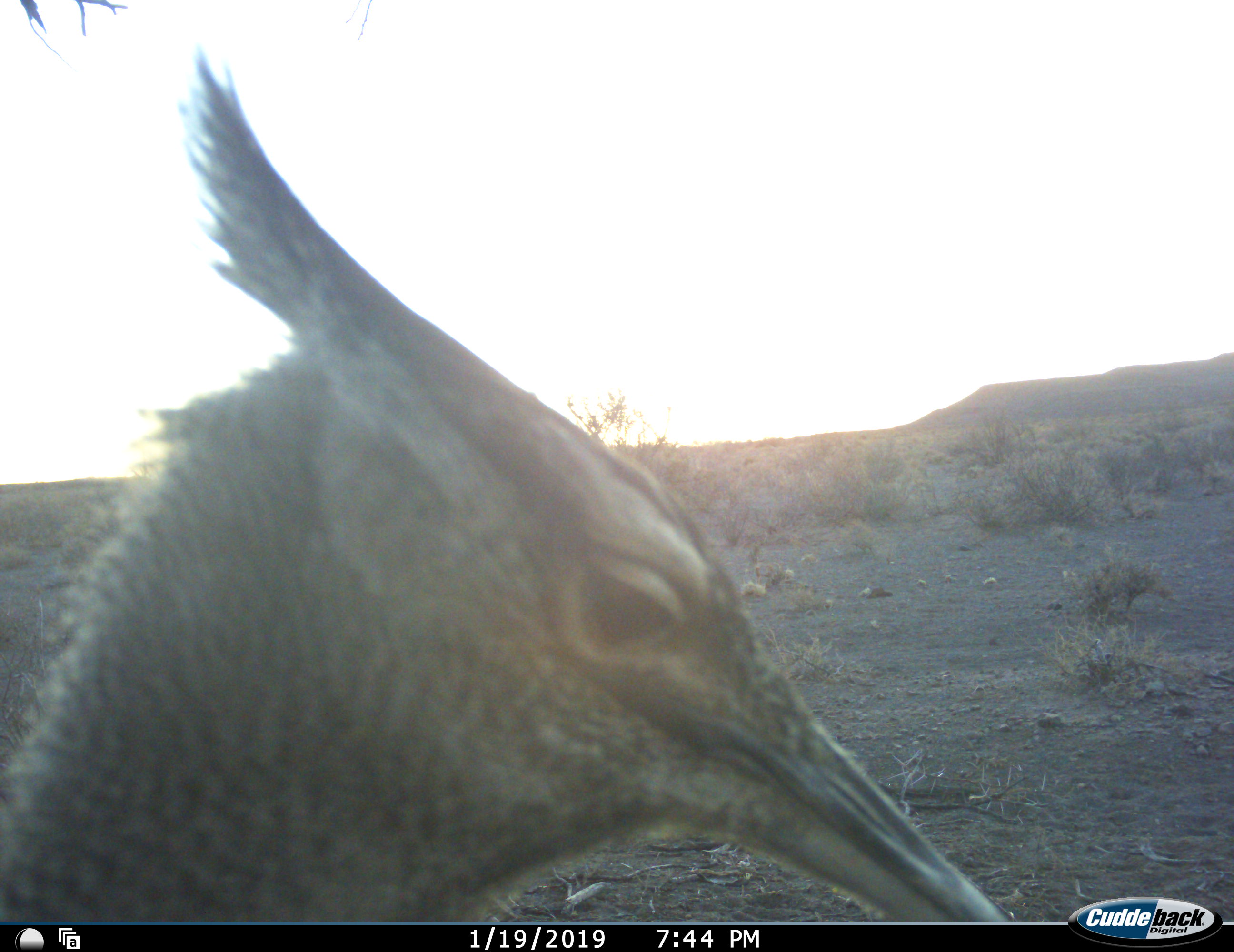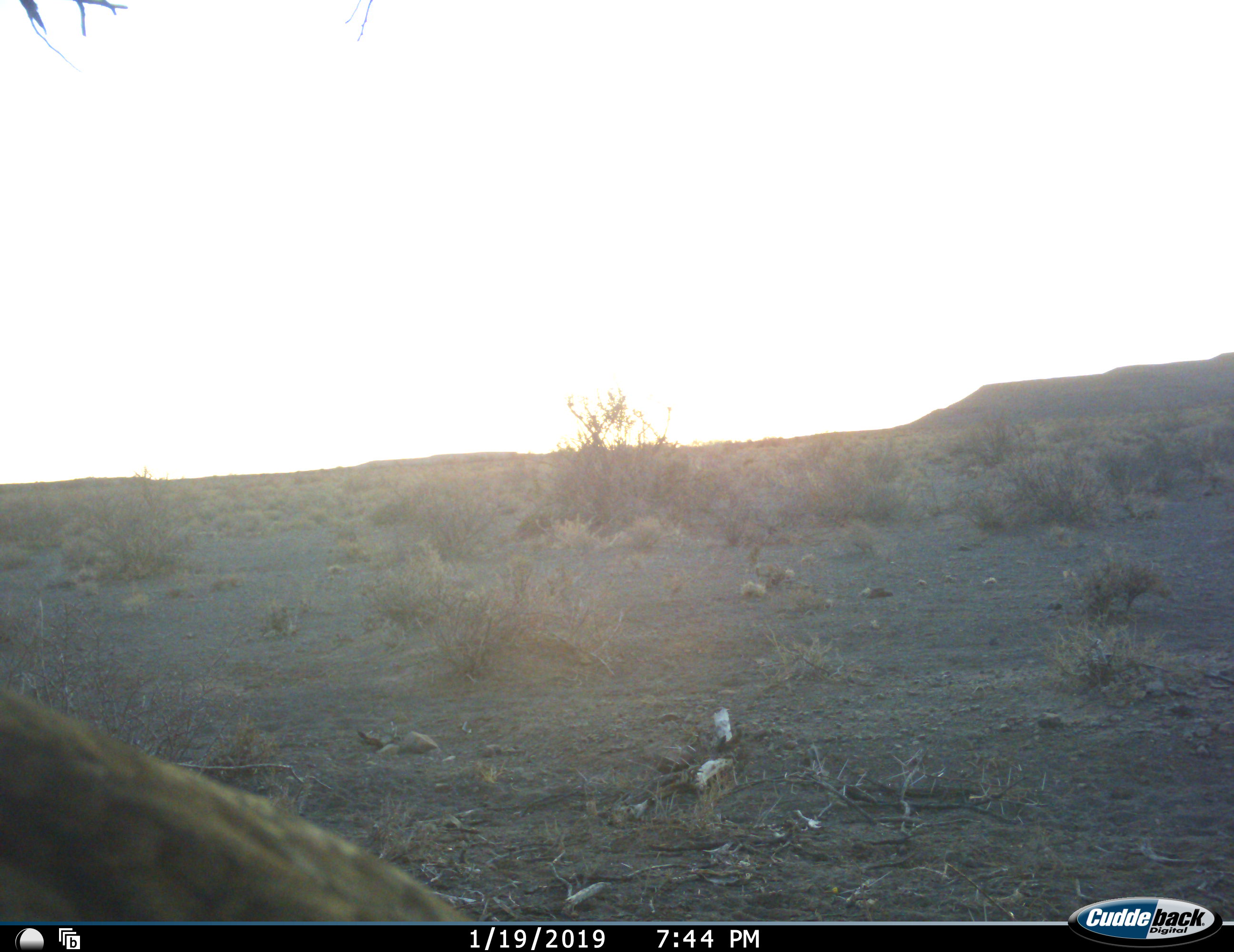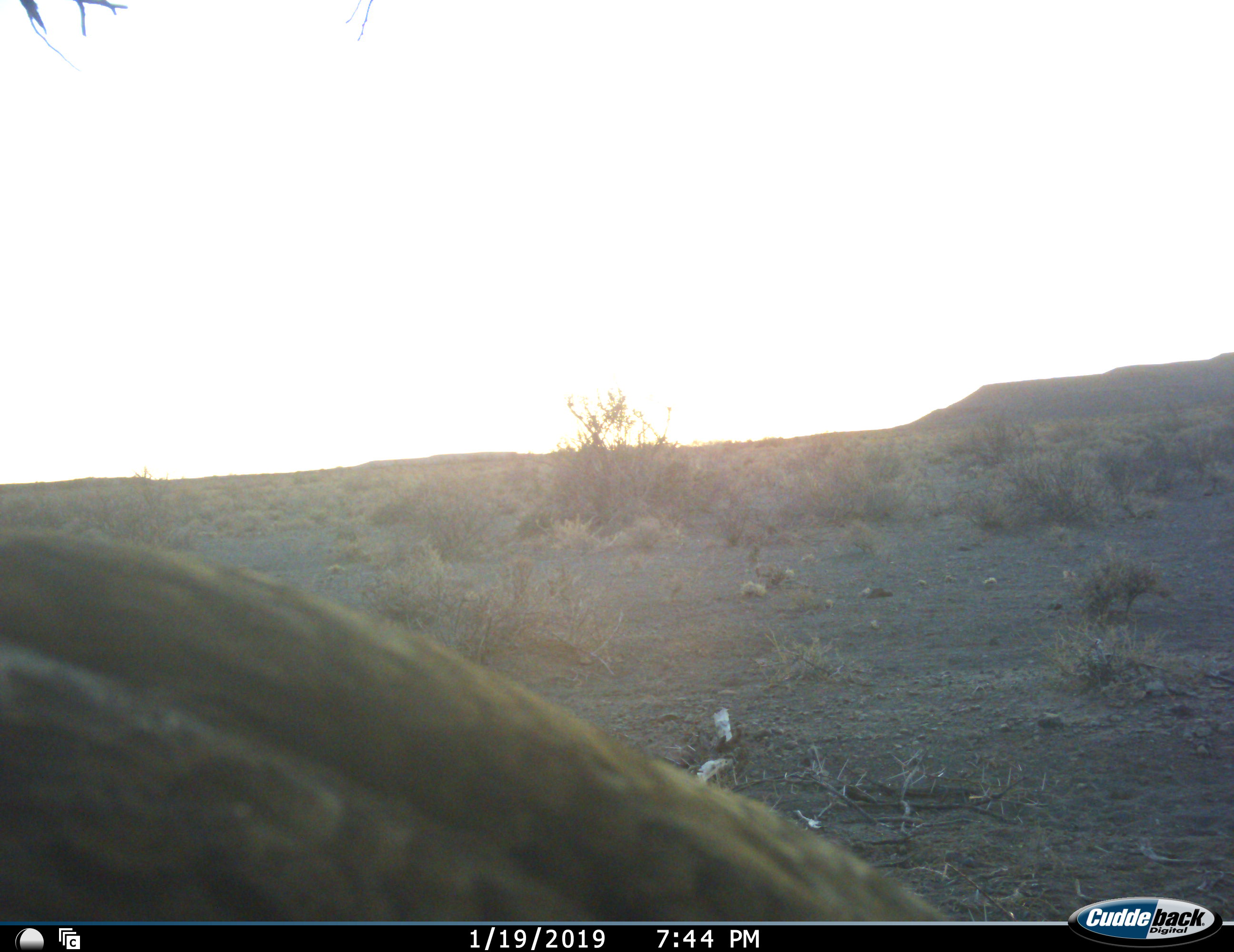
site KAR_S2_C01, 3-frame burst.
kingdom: Animalia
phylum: Chordata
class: Aves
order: Otidiformes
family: Otididae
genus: Ardeotis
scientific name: Ardeotis kori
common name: kori bustard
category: bustardkori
Bustardkori (kori bustard) (Ardeotis kori), count 1. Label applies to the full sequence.